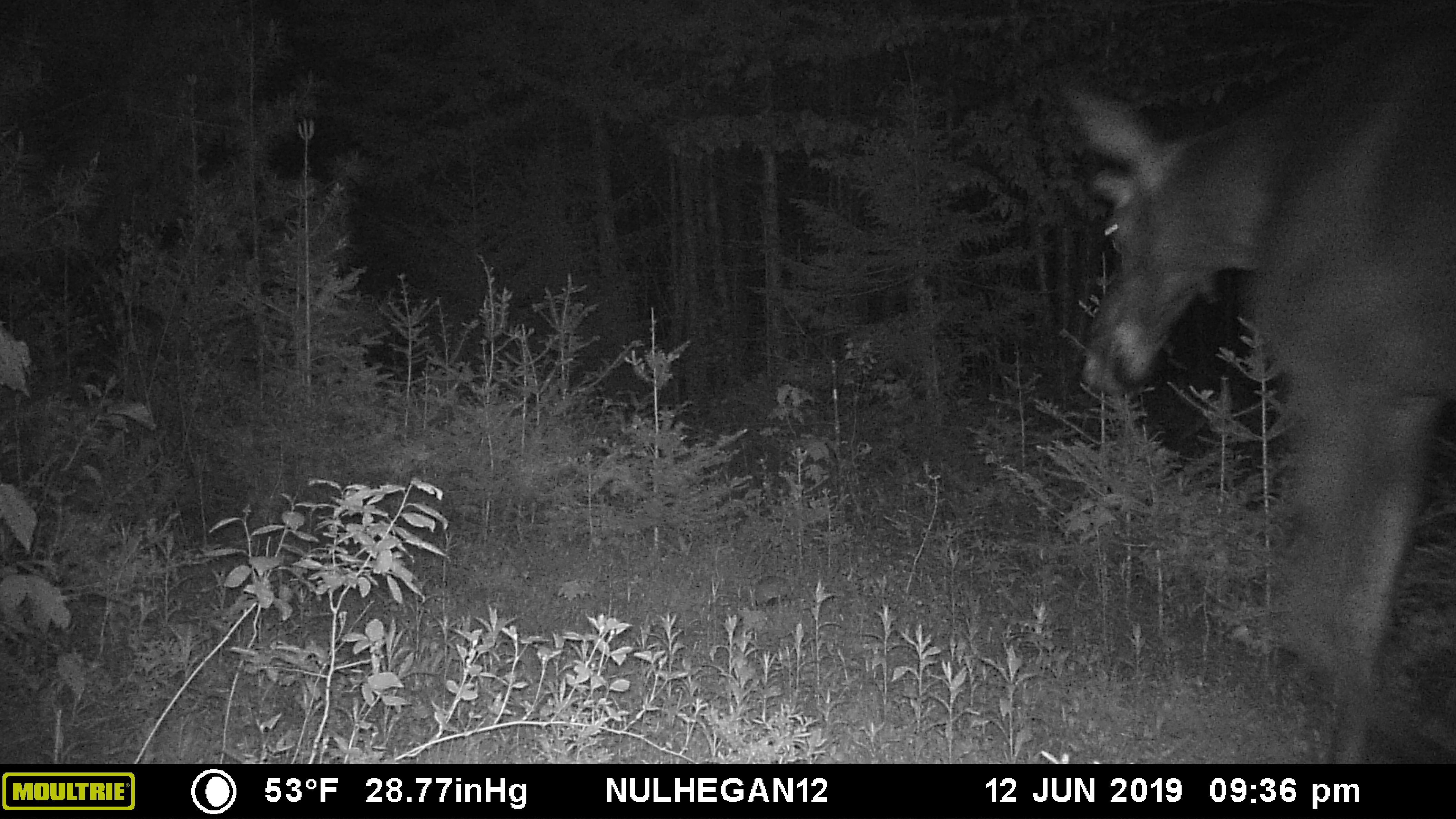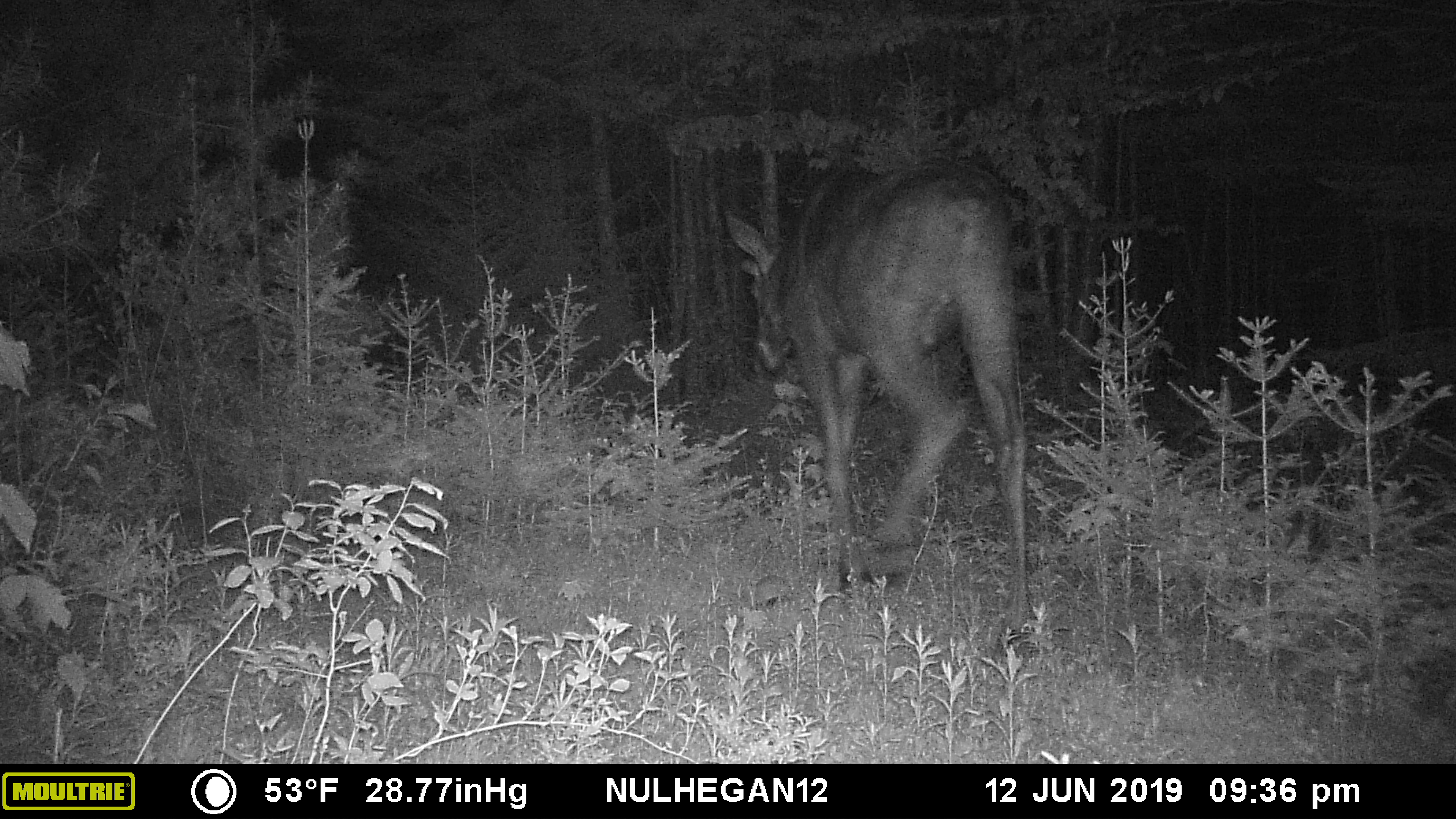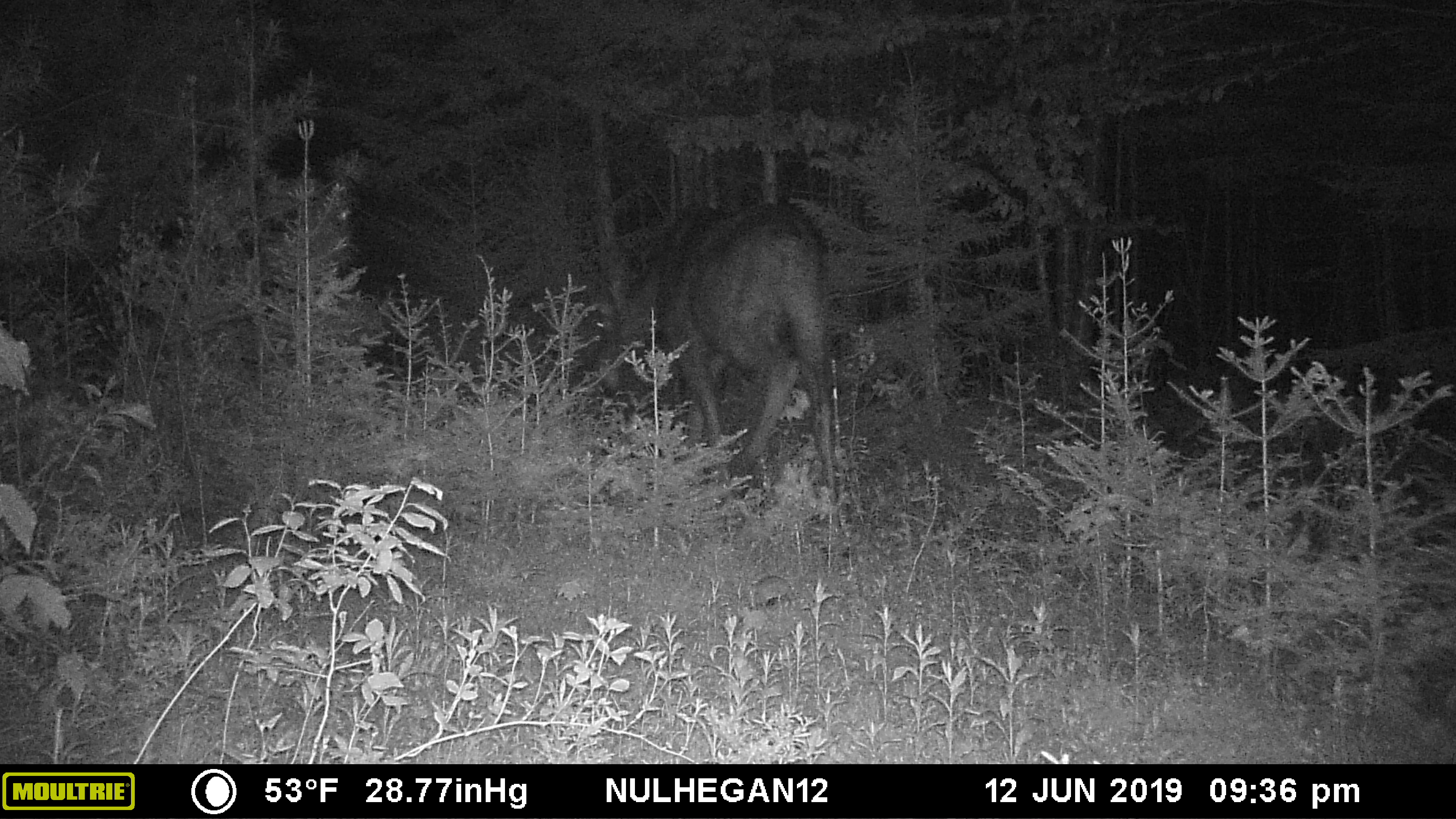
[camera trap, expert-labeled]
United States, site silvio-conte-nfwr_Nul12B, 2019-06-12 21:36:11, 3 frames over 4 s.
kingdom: Animalia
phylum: Chordata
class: Mammalia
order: Artiodactyla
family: Cervidae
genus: Alces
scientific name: Alces alces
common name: moose